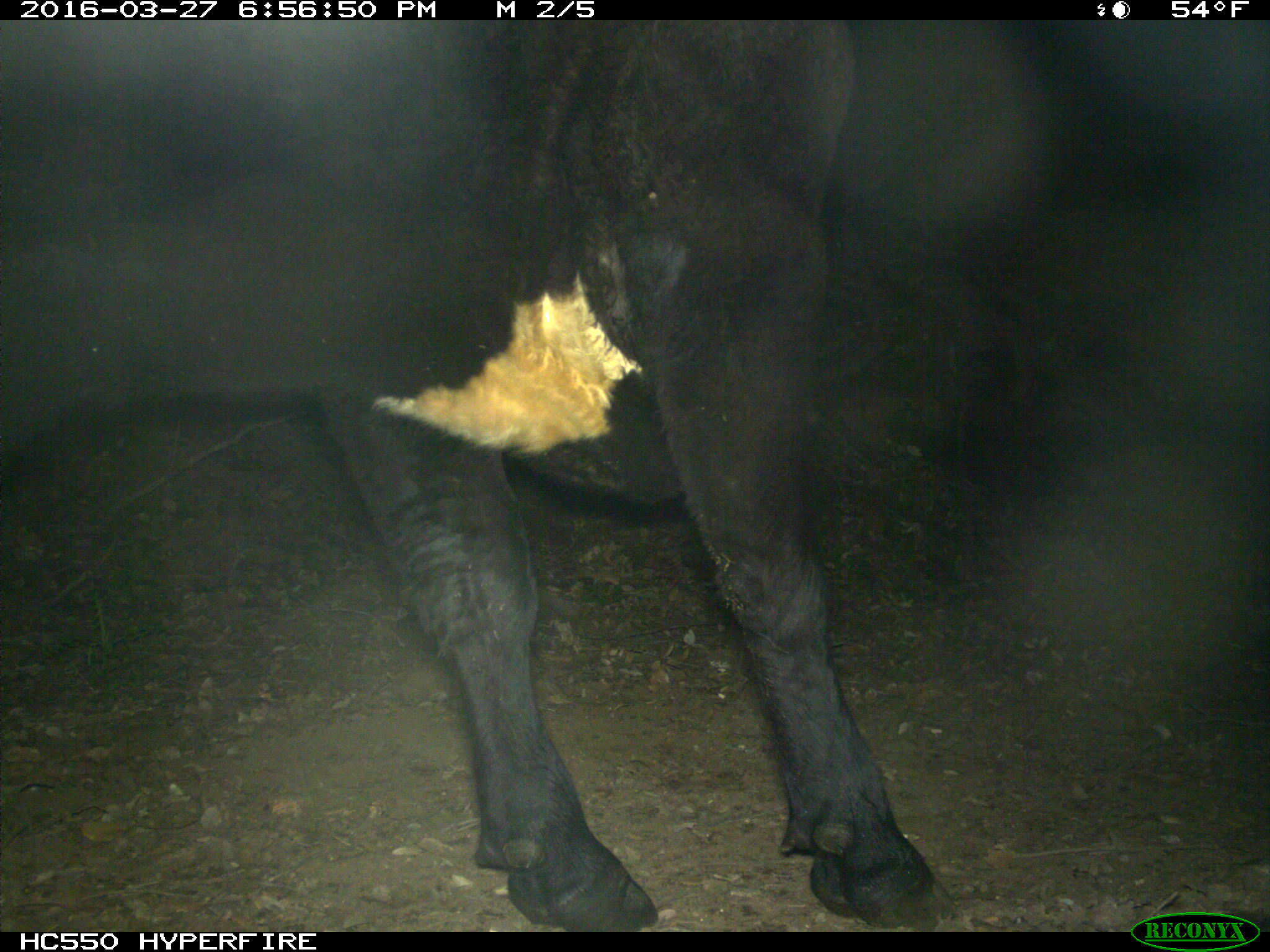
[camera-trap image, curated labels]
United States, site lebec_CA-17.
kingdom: Animalia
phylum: Chordata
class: Mammalia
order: Artiodactyla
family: Bovidae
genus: Bos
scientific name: Bos taurus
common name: domestic cow